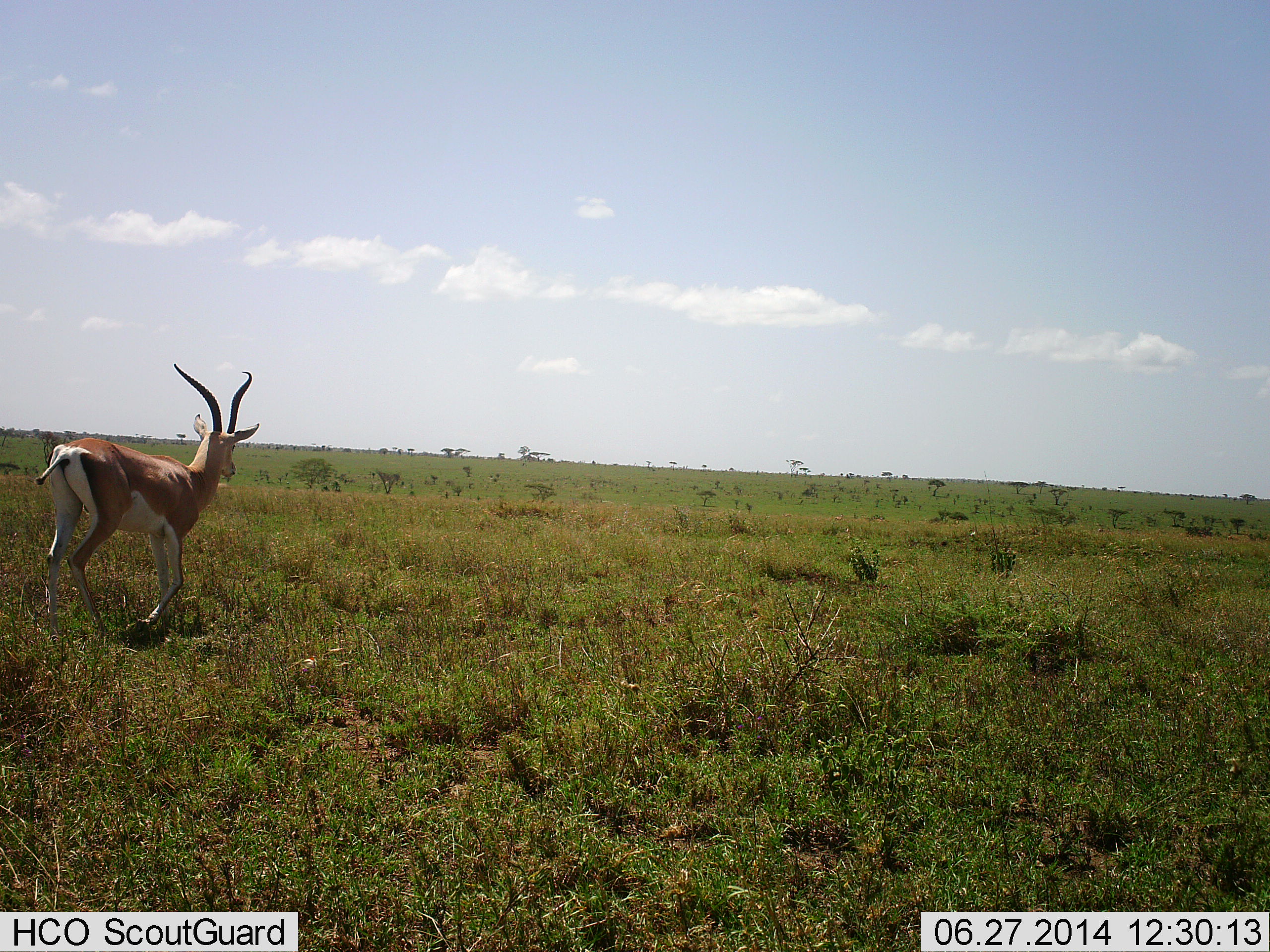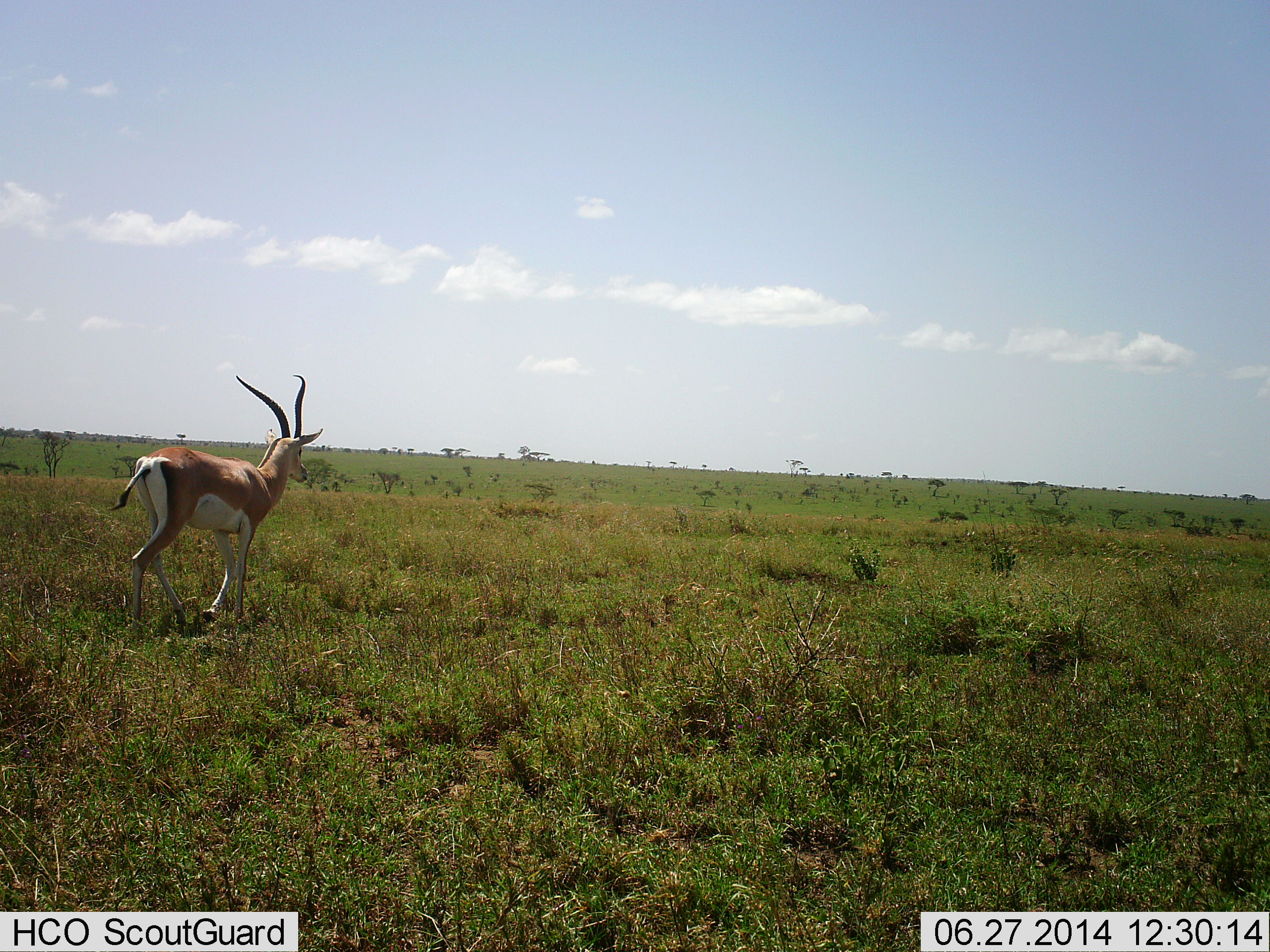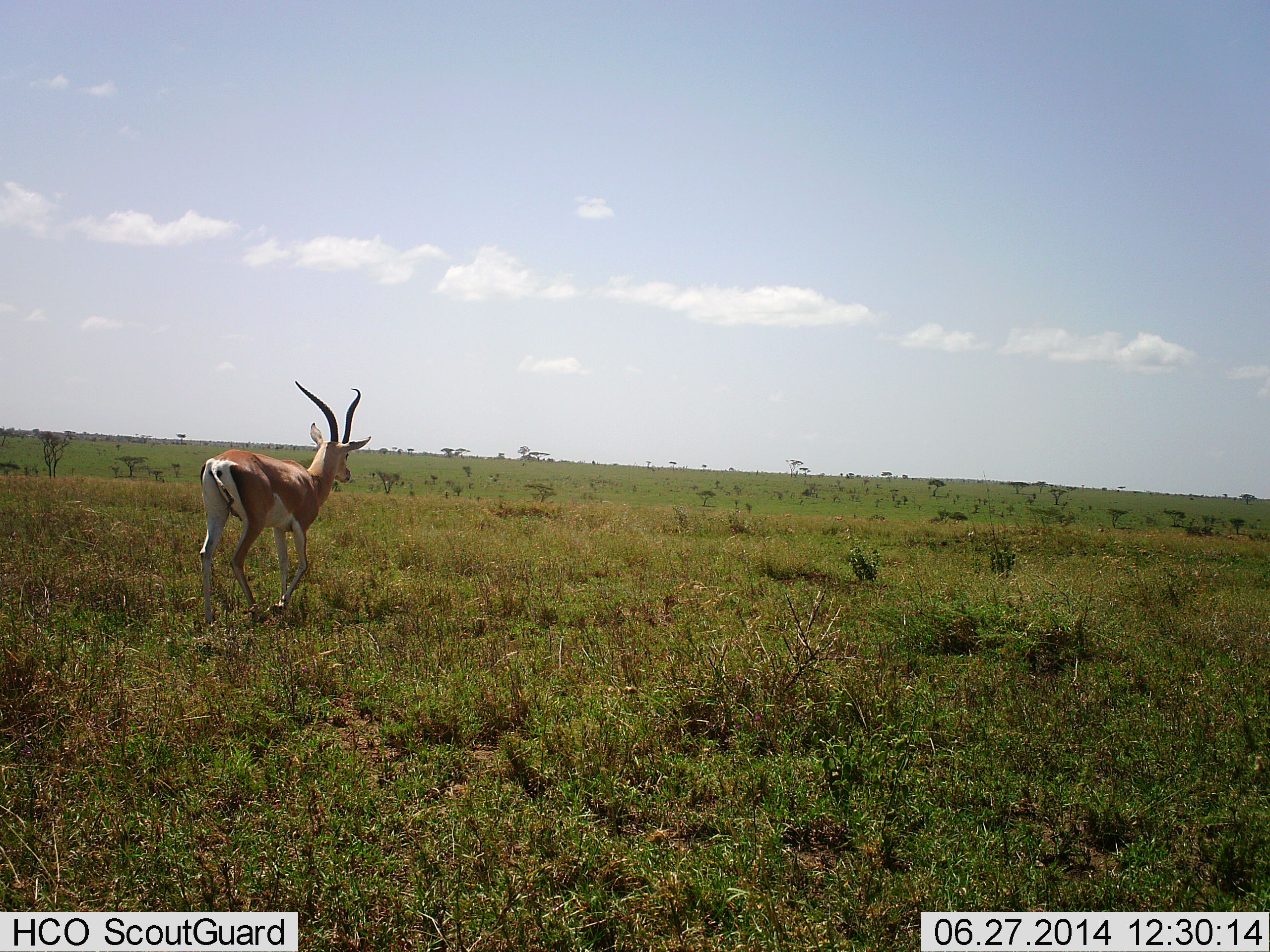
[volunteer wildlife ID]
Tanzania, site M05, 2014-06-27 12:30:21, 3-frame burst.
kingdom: Animalia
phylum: Chordata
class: Mammalia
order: Artiodactyla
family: Bovidae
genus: Nanger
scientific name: Nanger granti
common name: grant's gazelle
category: gazellegrants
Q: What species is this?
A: Gazellegrants (grant's gazelle) (Nanger granti).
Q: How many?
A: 1.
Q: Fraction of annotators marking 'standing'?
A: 10%.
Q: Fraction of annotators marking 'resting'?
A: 0%.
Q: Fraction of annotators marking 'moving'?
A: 90%.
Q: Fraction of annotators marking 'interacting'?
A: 0%.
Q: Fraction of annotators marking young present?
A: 0%.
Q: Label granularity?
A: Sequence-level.